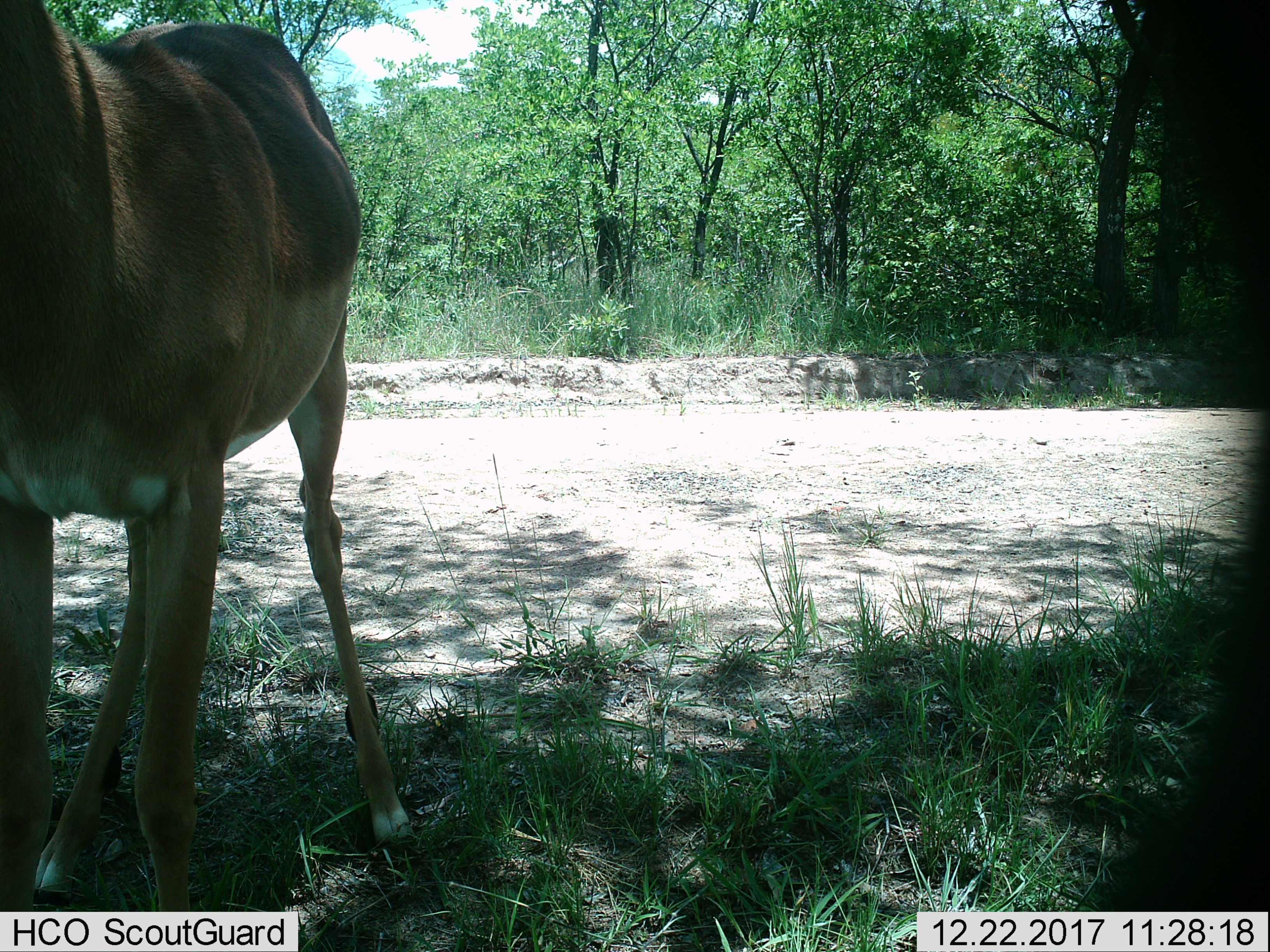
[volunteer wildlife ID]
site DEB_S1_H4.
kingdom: Animalia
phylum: Chordata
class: Mammalia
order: Artiodactyla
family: Bovidae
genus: Aepyceros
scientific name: Aepyceros melampus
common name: impala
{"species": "impala (Aepyceros melampus)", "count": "1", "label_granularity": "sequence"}